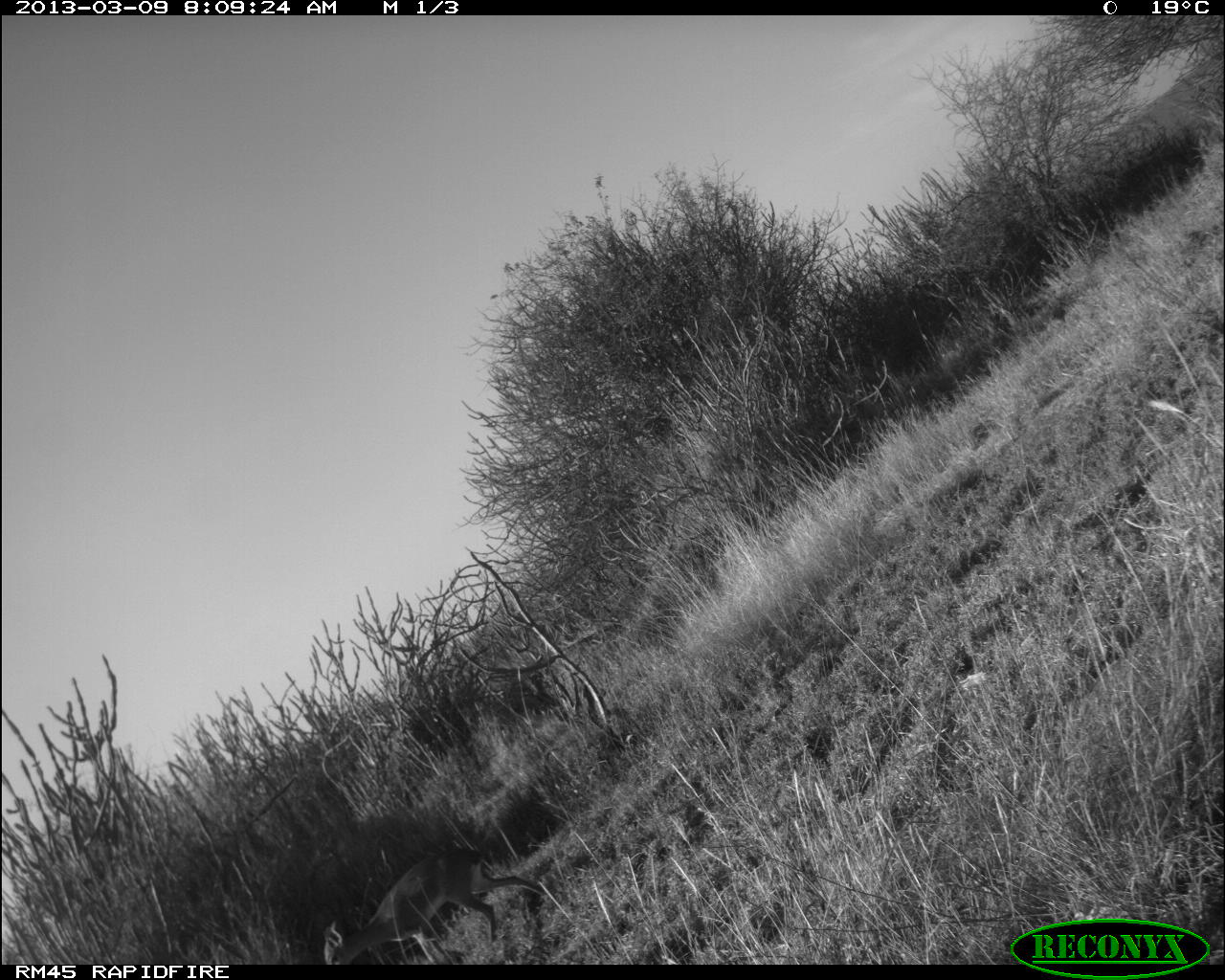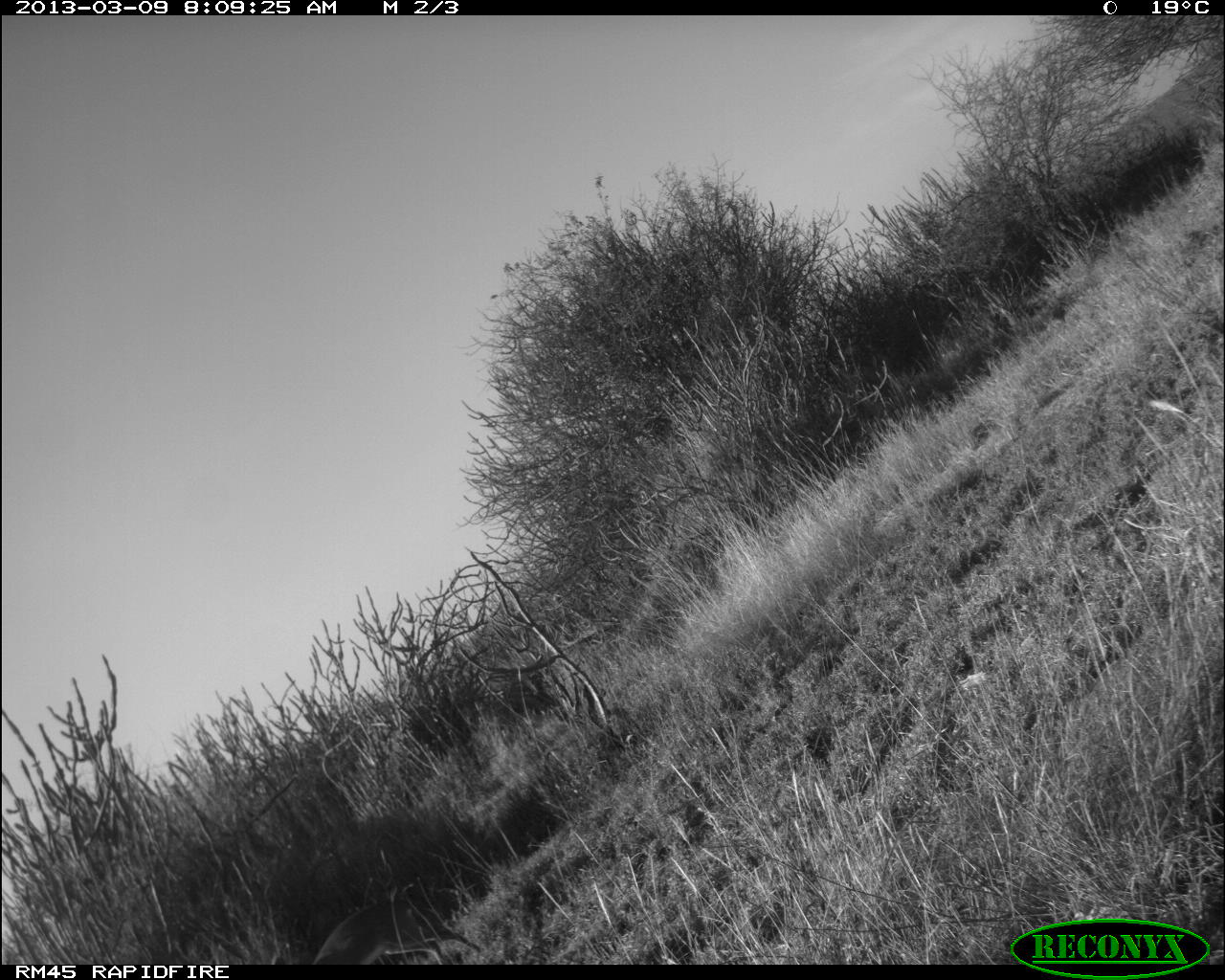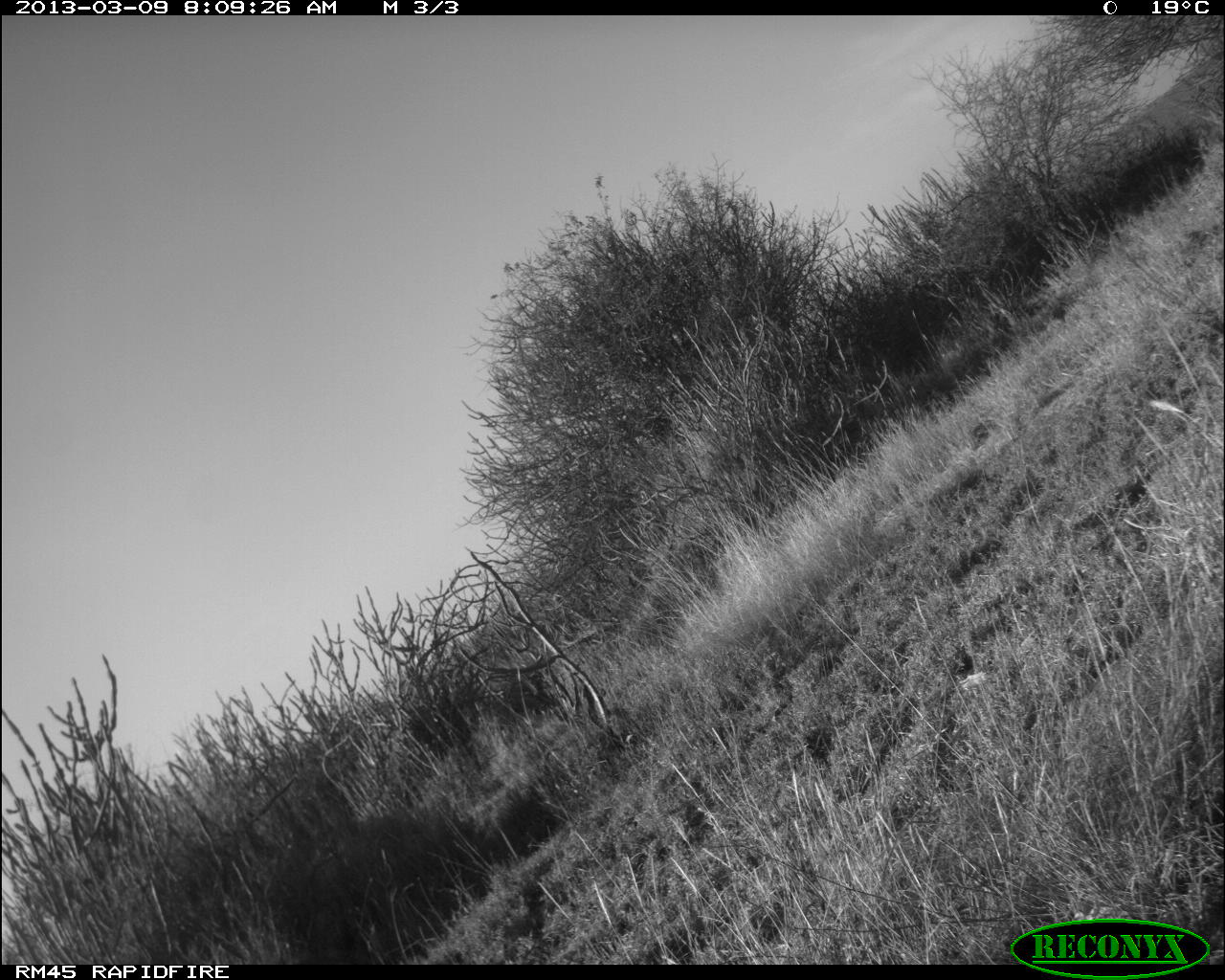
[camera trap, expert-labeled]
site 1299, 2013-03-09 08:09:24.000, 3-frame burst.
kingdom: Animalia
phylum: Chordata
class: Mammalia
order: Artiodactyla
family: Bovidae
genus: Madoqua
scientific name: Madoqua guentheri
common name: günther's dik-dik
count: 1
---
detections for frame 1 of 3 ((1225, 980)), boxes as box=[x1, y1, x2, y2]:
madoqua guentheri: box=[320, 846, 544, 965]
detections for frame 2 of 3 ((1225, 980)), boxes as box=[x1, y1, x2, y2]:
madoqua guentheri: box=[299, 895, 484, 964]